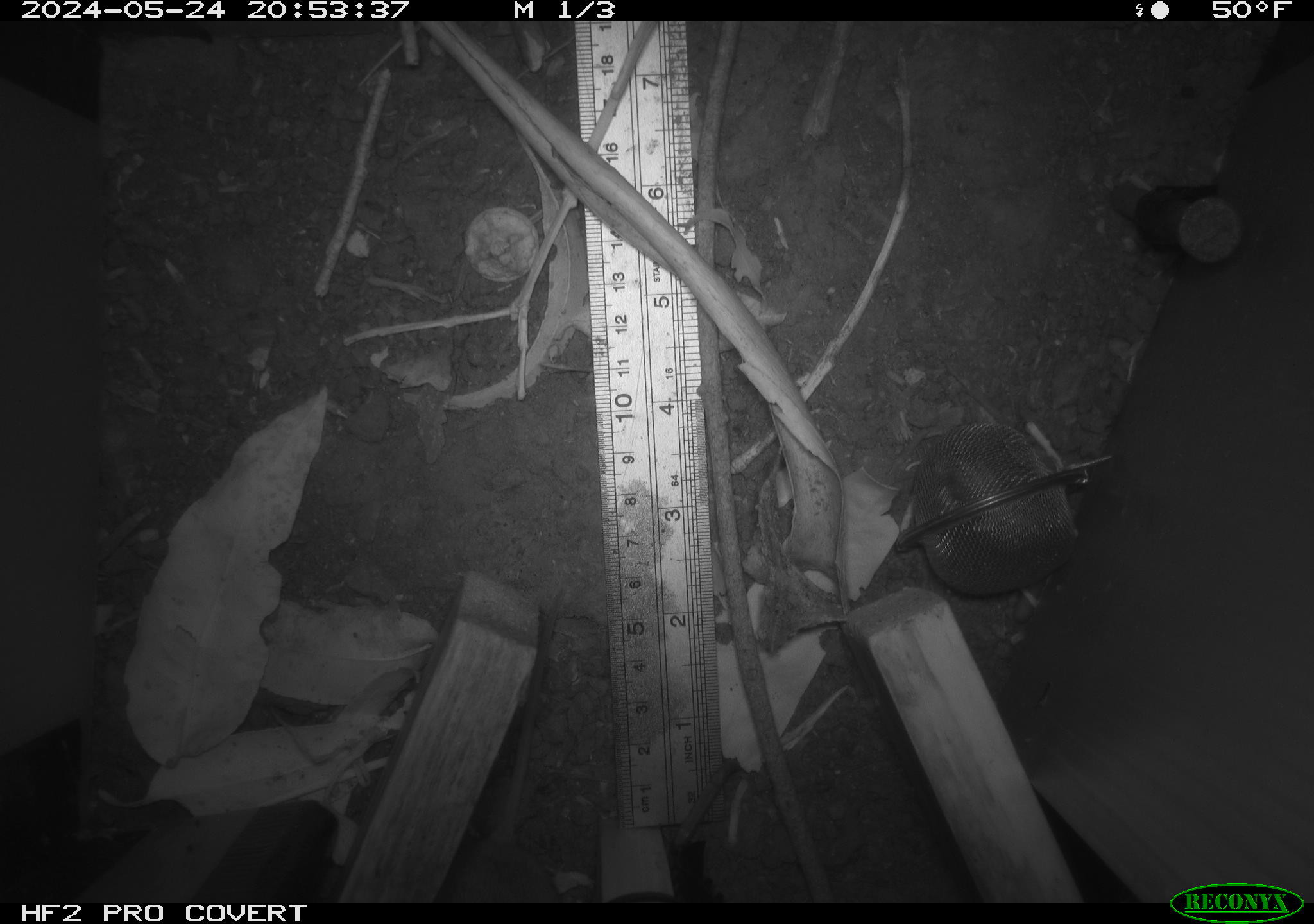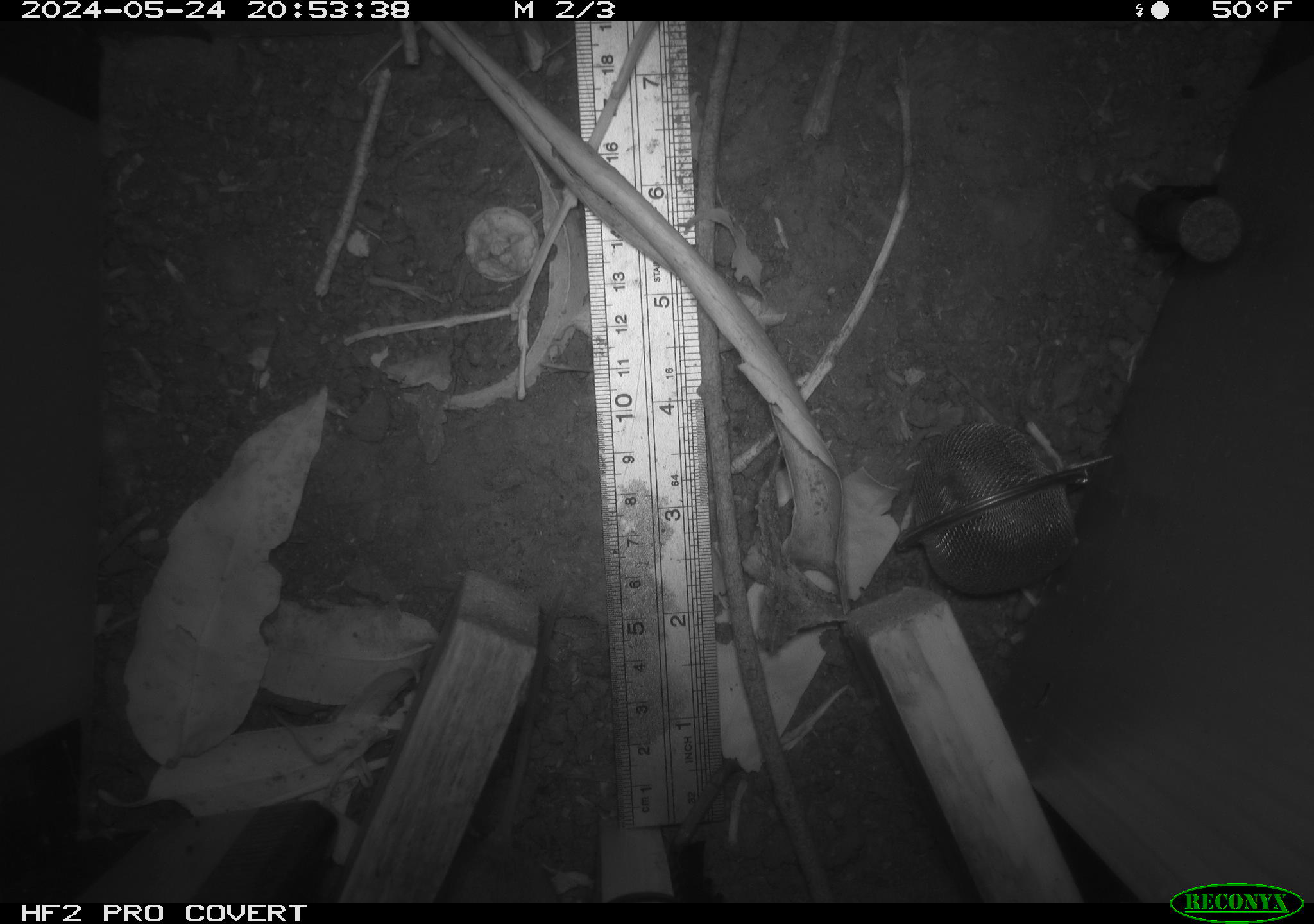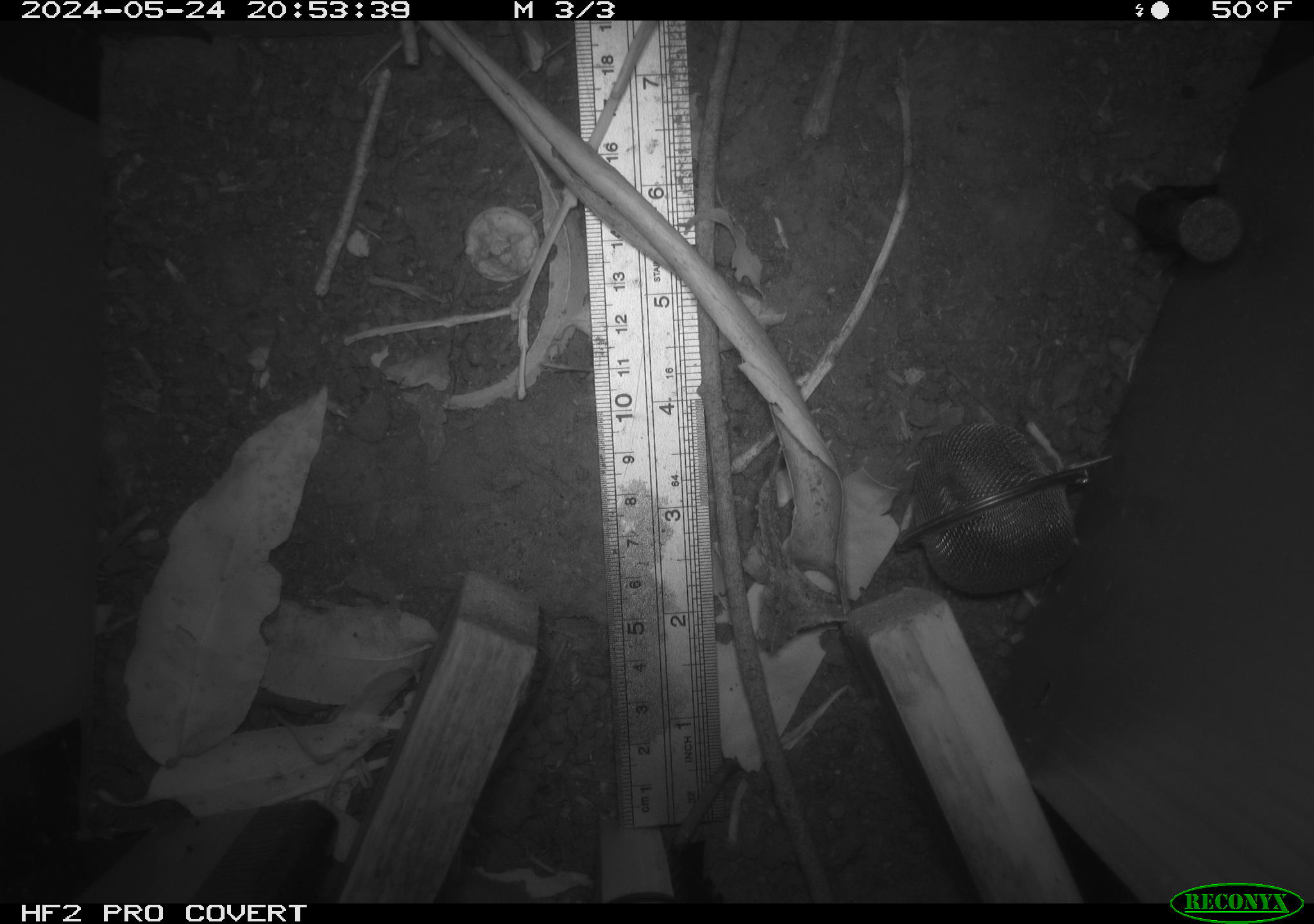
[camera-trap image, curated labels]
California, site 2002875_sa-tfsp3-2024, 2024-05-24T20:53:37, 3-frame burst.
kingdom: Animalia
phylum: Chordata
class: Mammalia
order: Rodentia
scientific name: Rodentia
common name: rodent